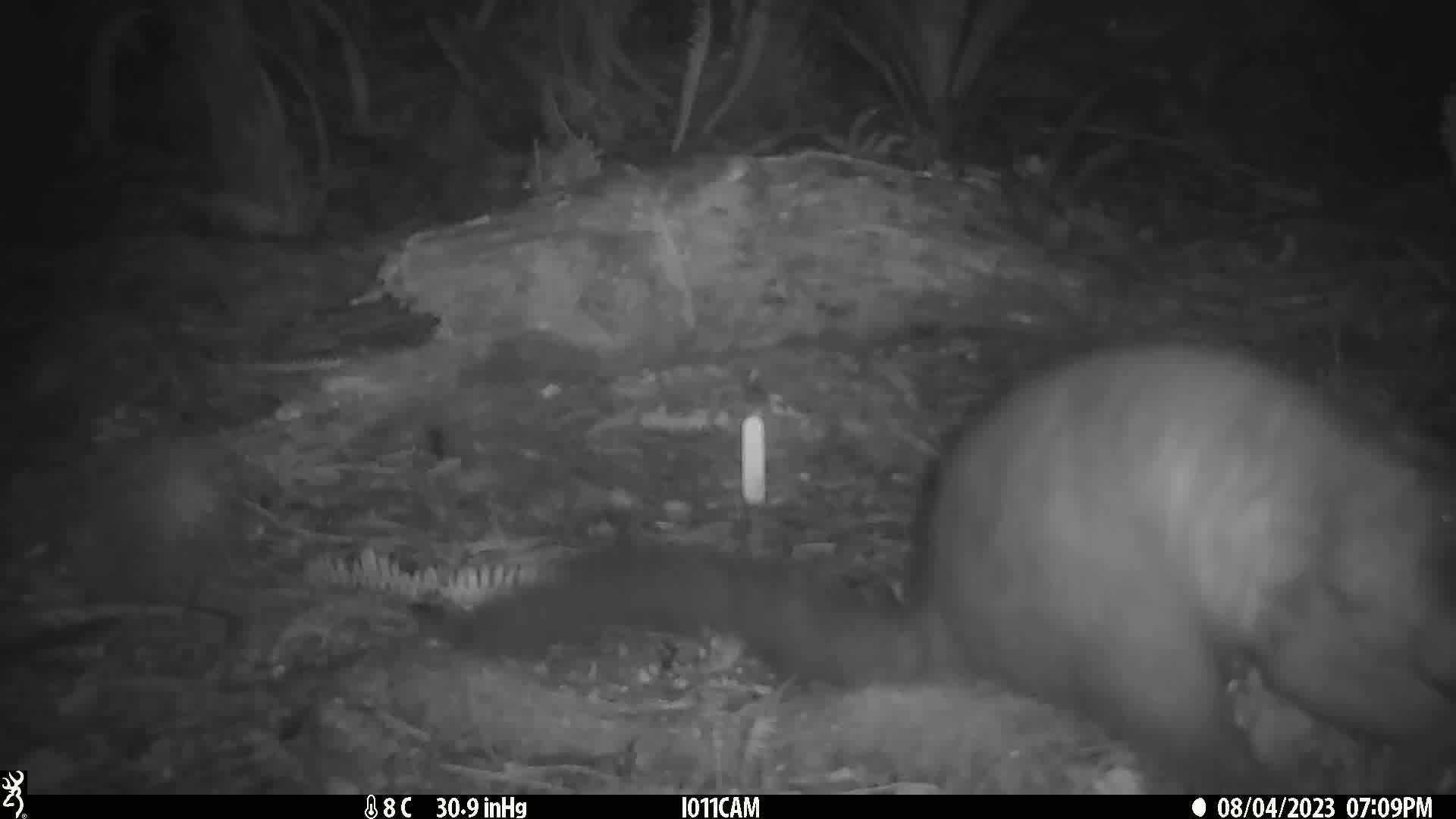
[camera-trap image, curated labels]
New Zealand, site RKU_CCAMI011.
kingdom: Animalia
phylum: Chordata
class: Mammalia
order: Diprotodontia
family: Phalangeridae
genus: Trichosurus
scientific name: Trichosurus vulpecula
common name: common brushtail possum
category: possum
Possum (common brushtail possum) (Trichosurus vulpecula).